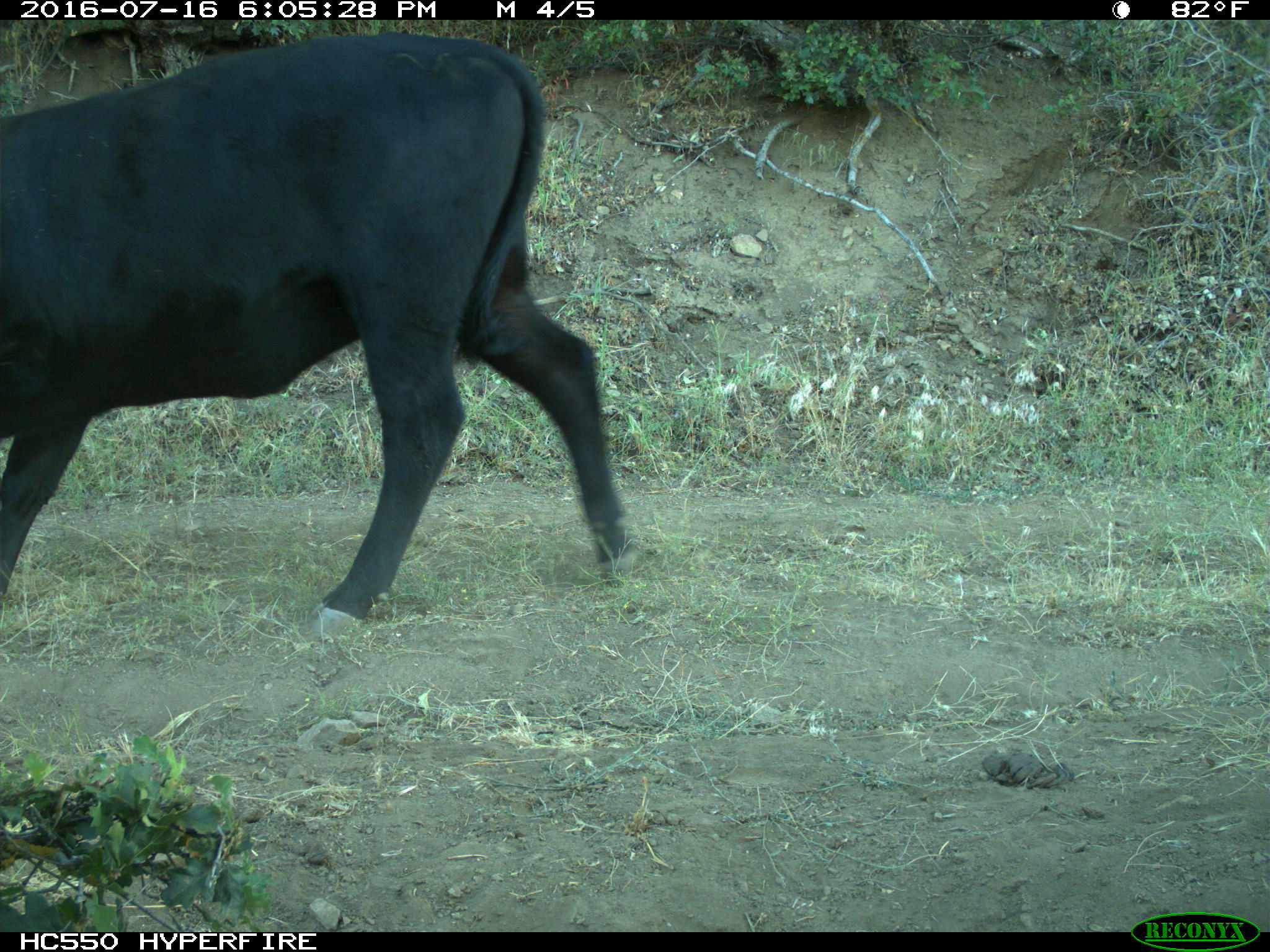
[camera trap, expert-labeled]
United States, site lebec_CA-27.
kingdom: Animalia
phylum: Chordata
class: Mammalia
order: Artiodactyla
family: Bovidae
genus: Bos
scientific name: Bos taurus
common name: domestic cow